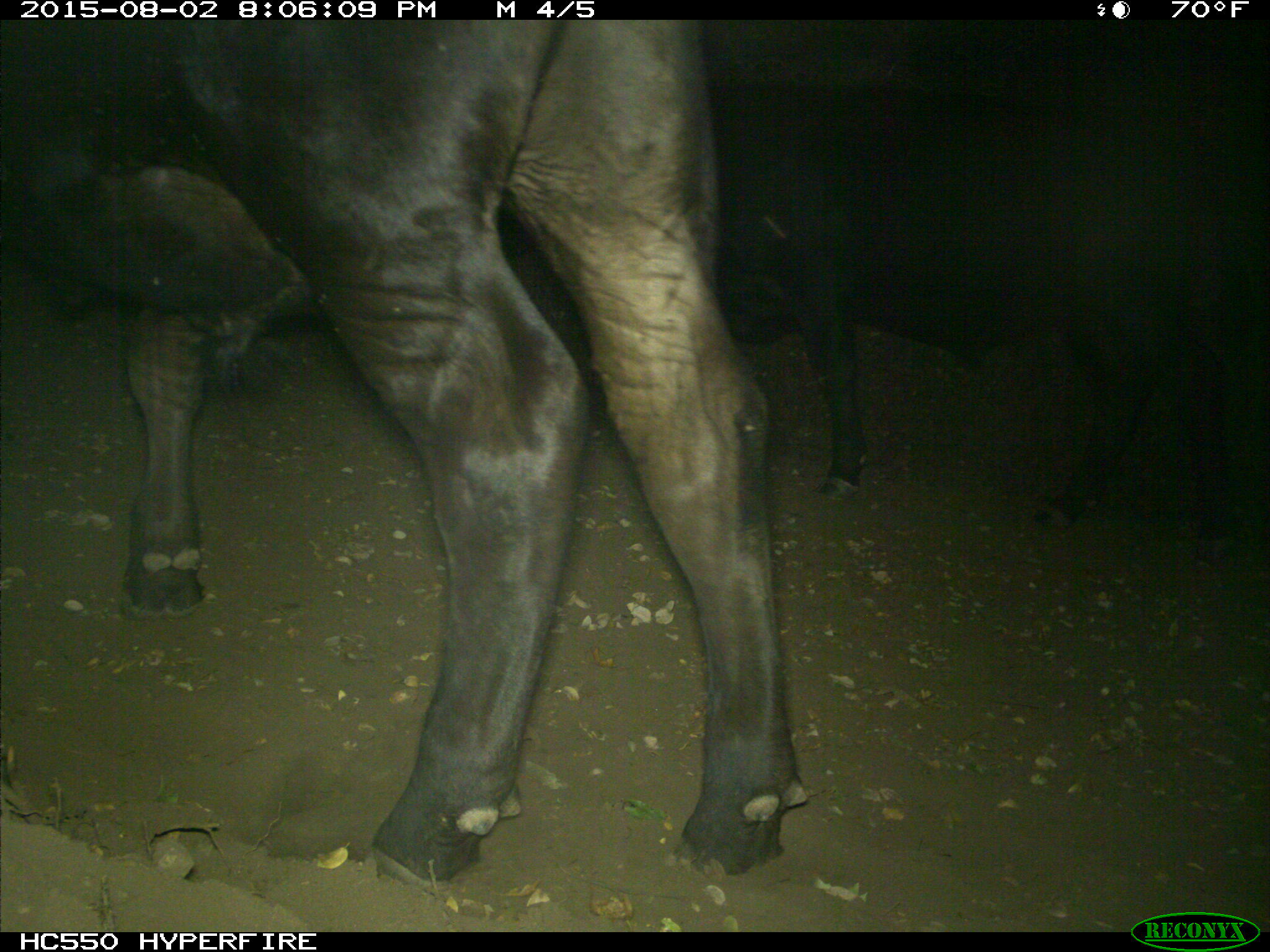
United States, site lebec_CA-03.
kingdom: Animalia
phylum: Chordata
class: Mammalia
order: Artiodactyla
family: Bovidae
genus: Bos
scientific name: Bos taurus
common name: domestic cow